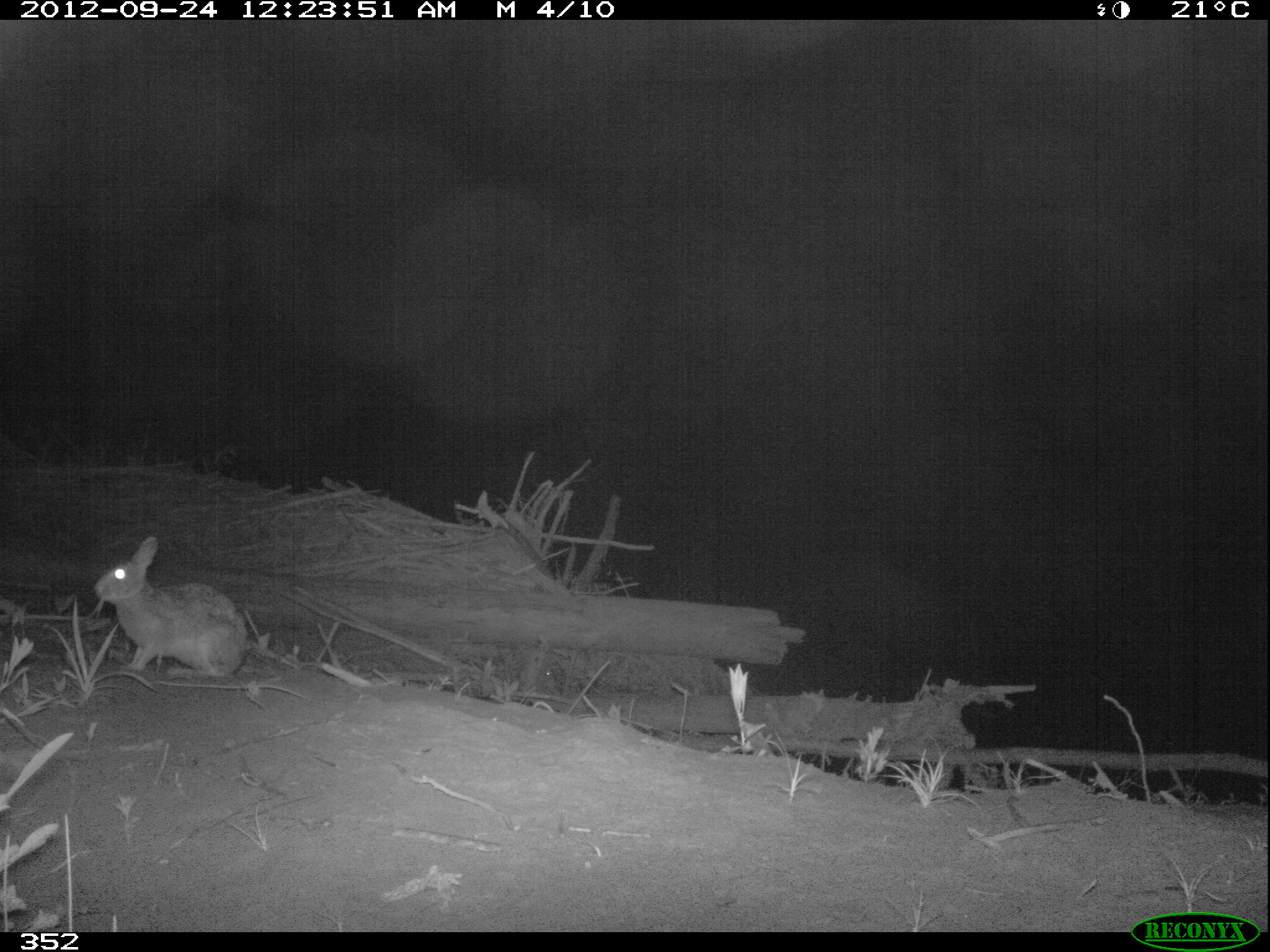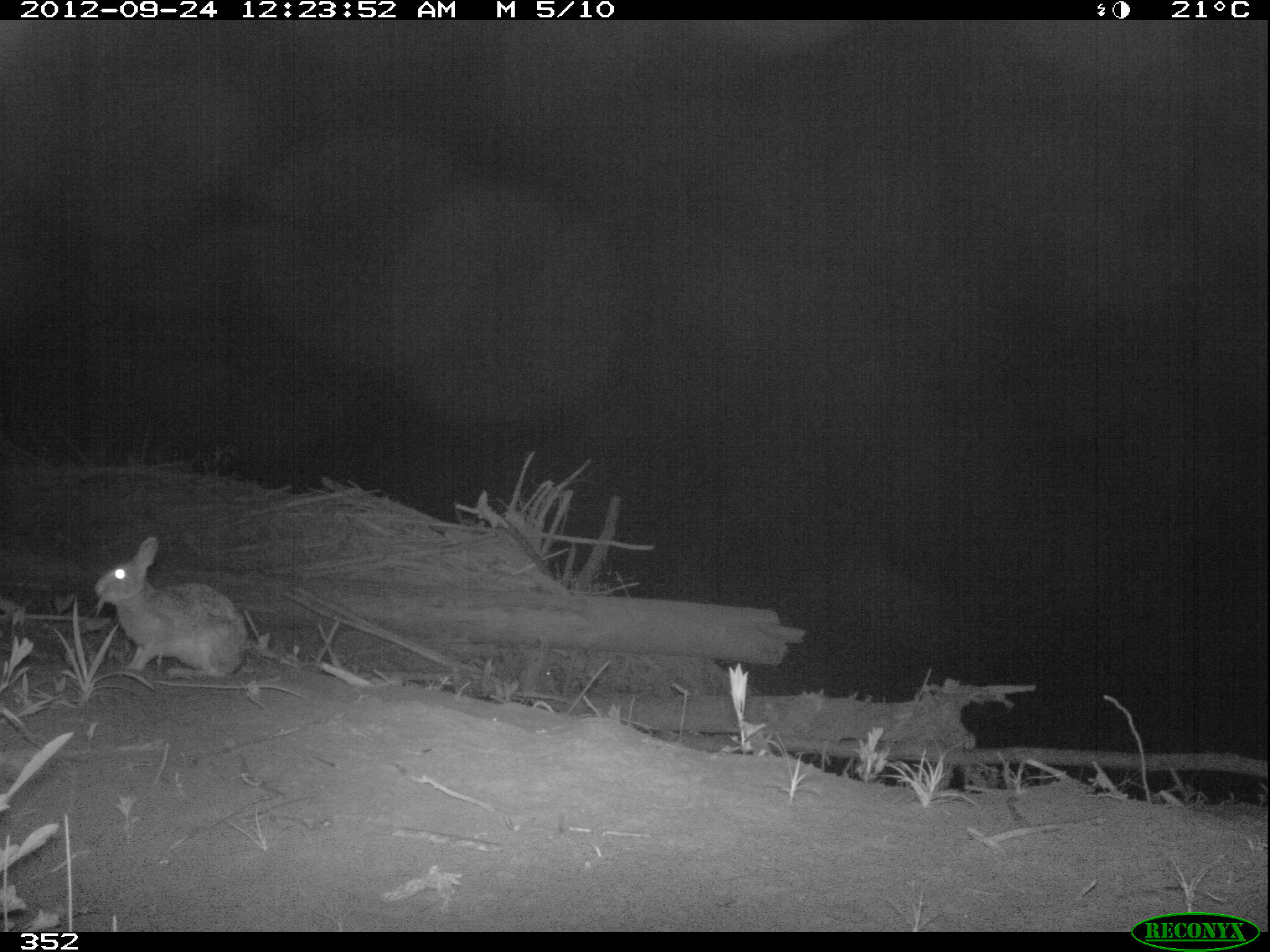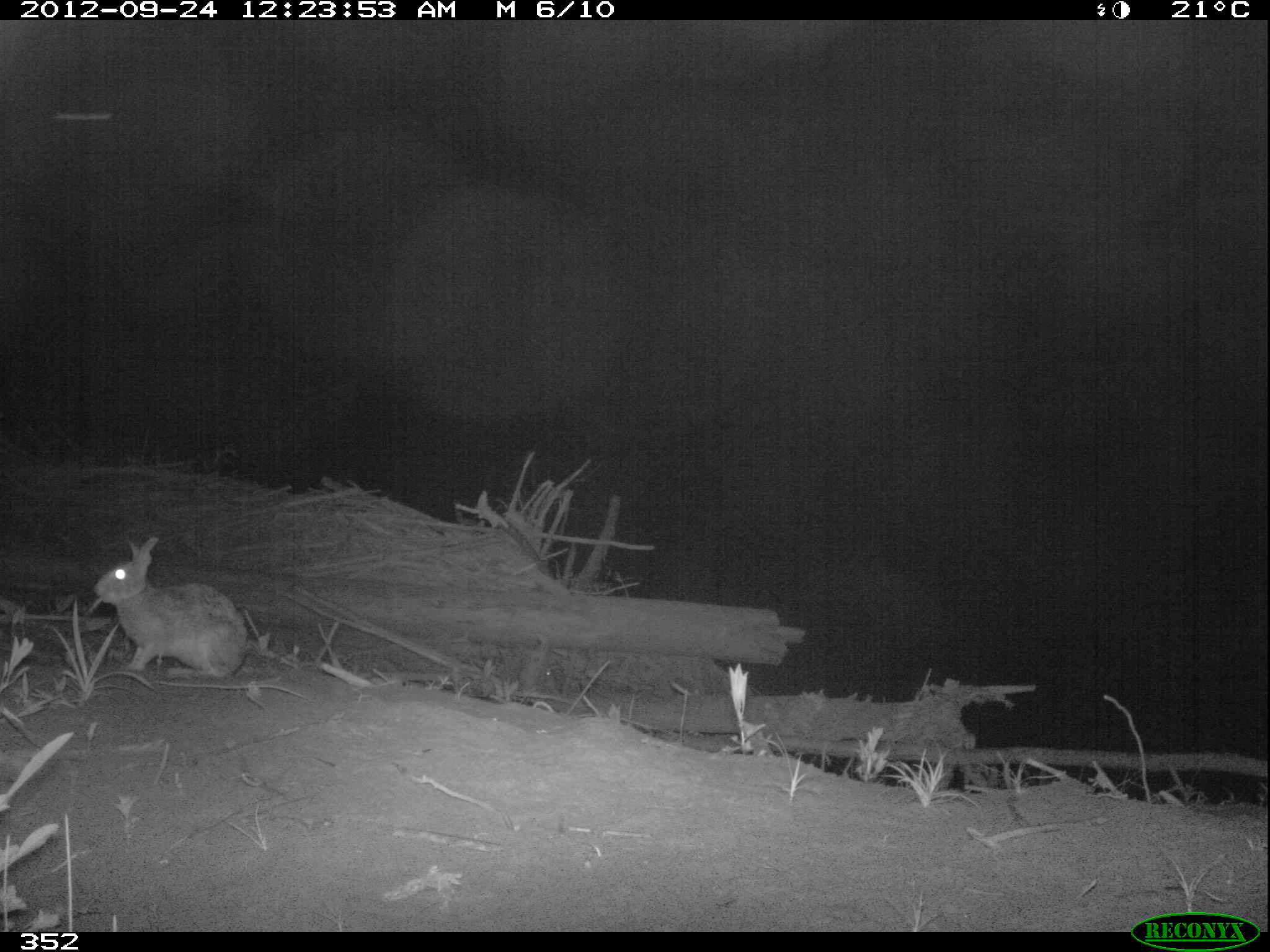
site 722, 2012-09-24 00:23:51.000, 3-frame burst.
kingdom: Animalia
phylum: Chordata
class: Mammalia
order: Lagomorpha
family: Leporidae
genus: Sylvilagus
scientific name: Sylvilagus brasiliensis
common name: tapeti